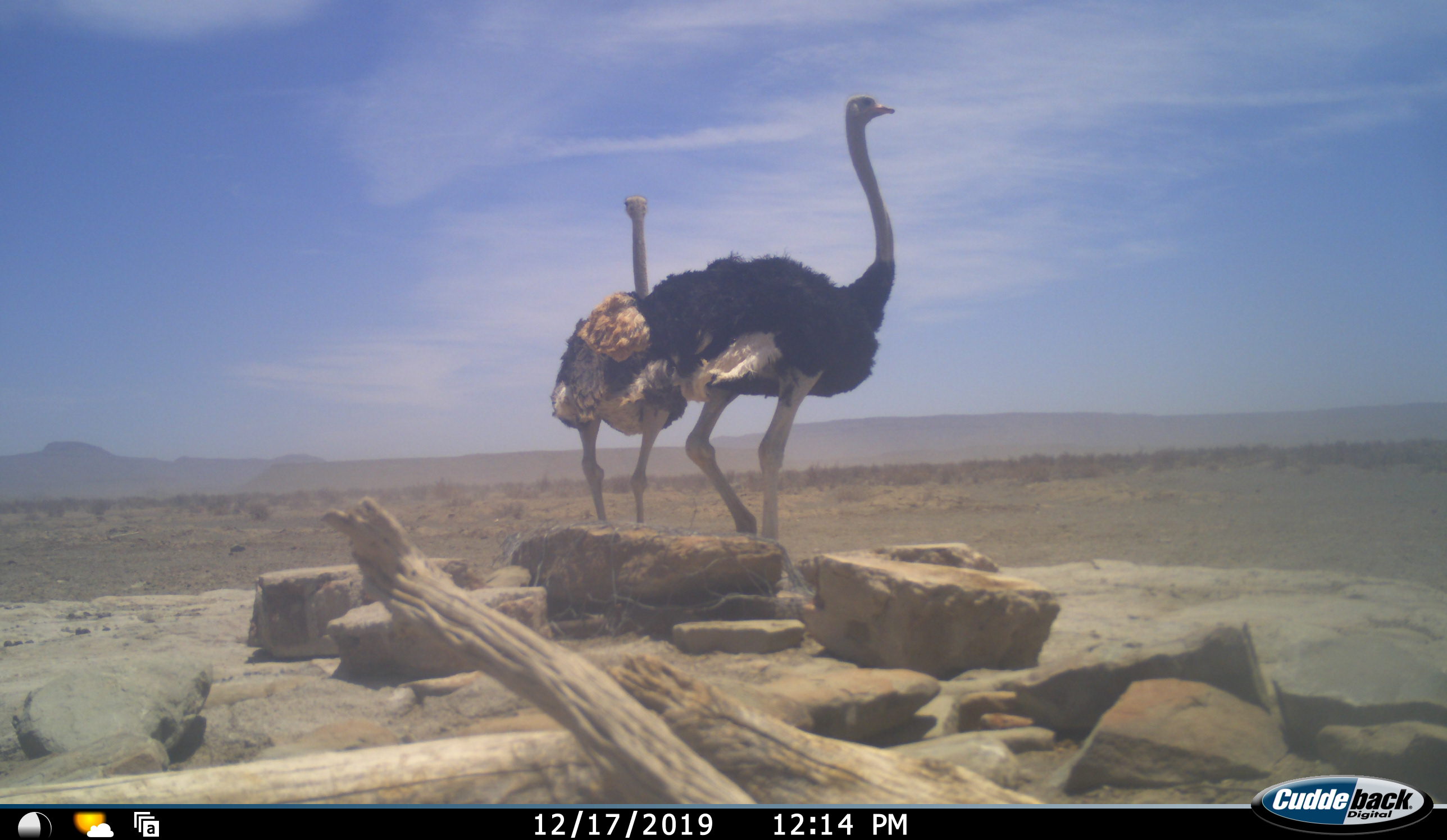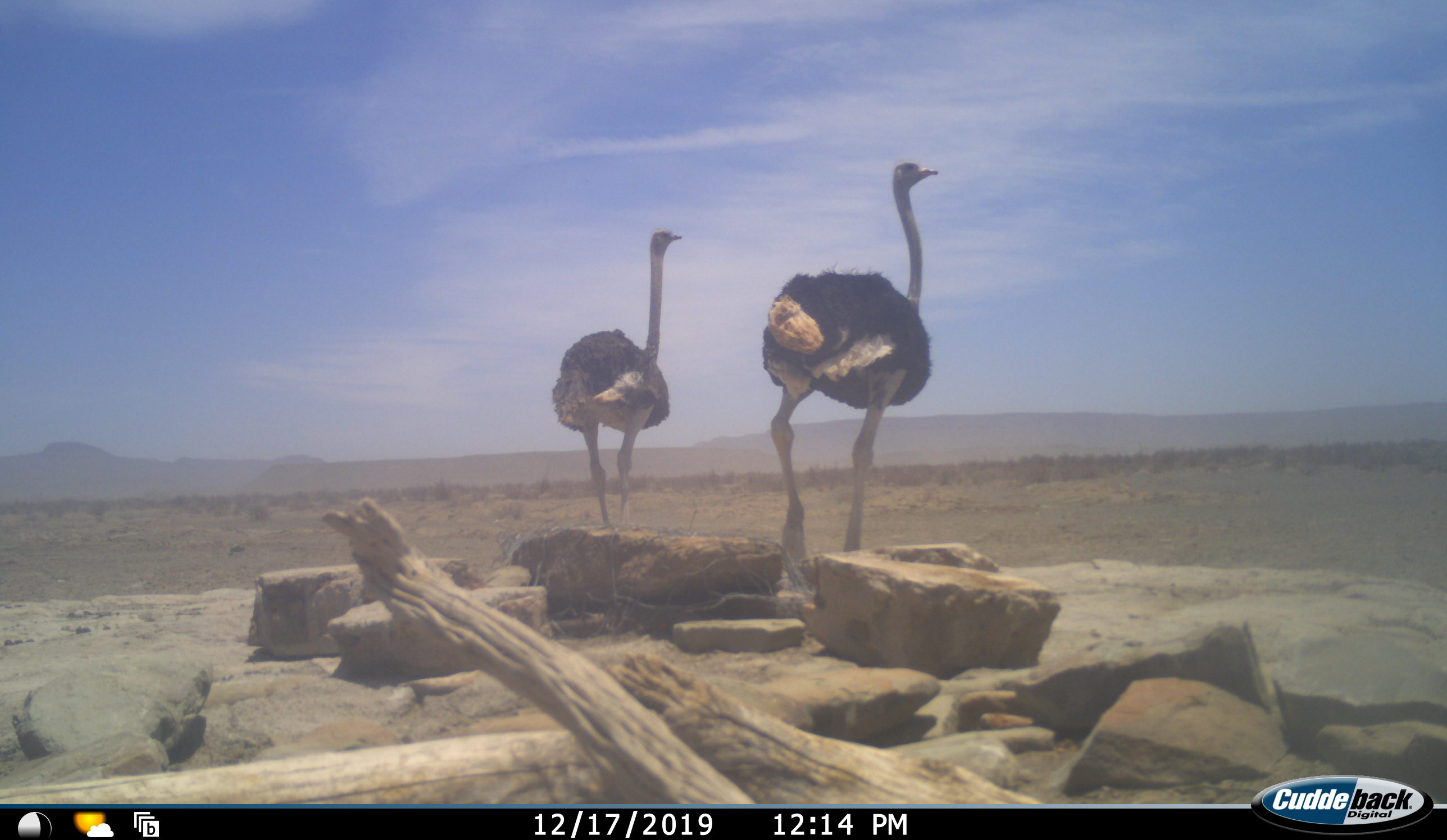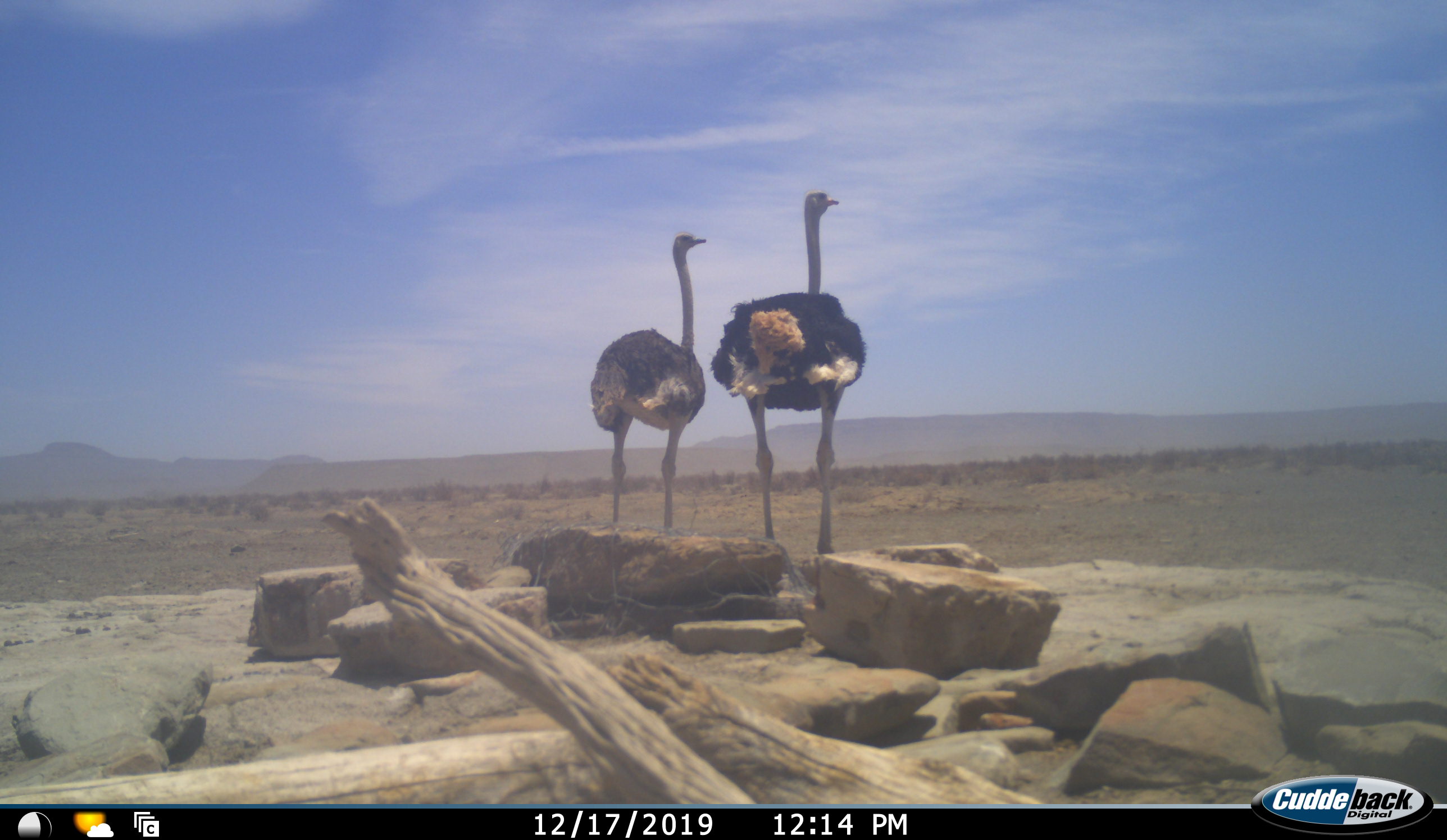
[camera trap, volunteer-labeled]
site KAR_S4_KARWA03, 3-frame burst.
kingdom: Animalia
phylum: Chordata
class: Aves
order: Struthioniformes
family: Struthionidae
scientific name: Struthionidae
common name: ostrich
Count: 2.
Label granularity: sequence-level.